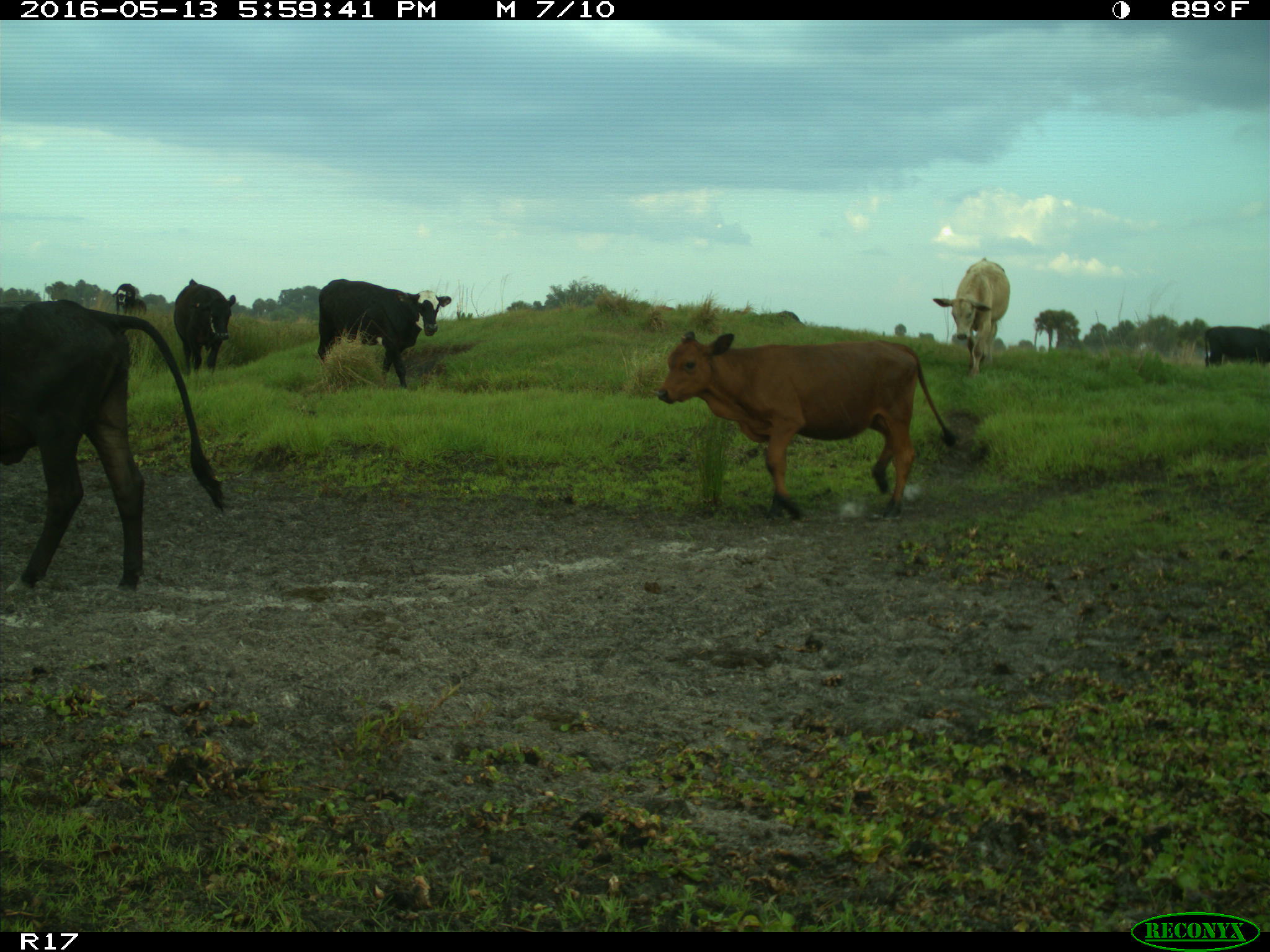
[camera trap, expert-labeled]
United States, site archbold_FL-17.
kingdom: Animalia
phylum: Chordata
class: Mammalia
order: Artiodactyla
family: Bovidae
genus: Bos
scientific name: Bos taurus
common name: domestic cow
Bos taurus (domestic cow).